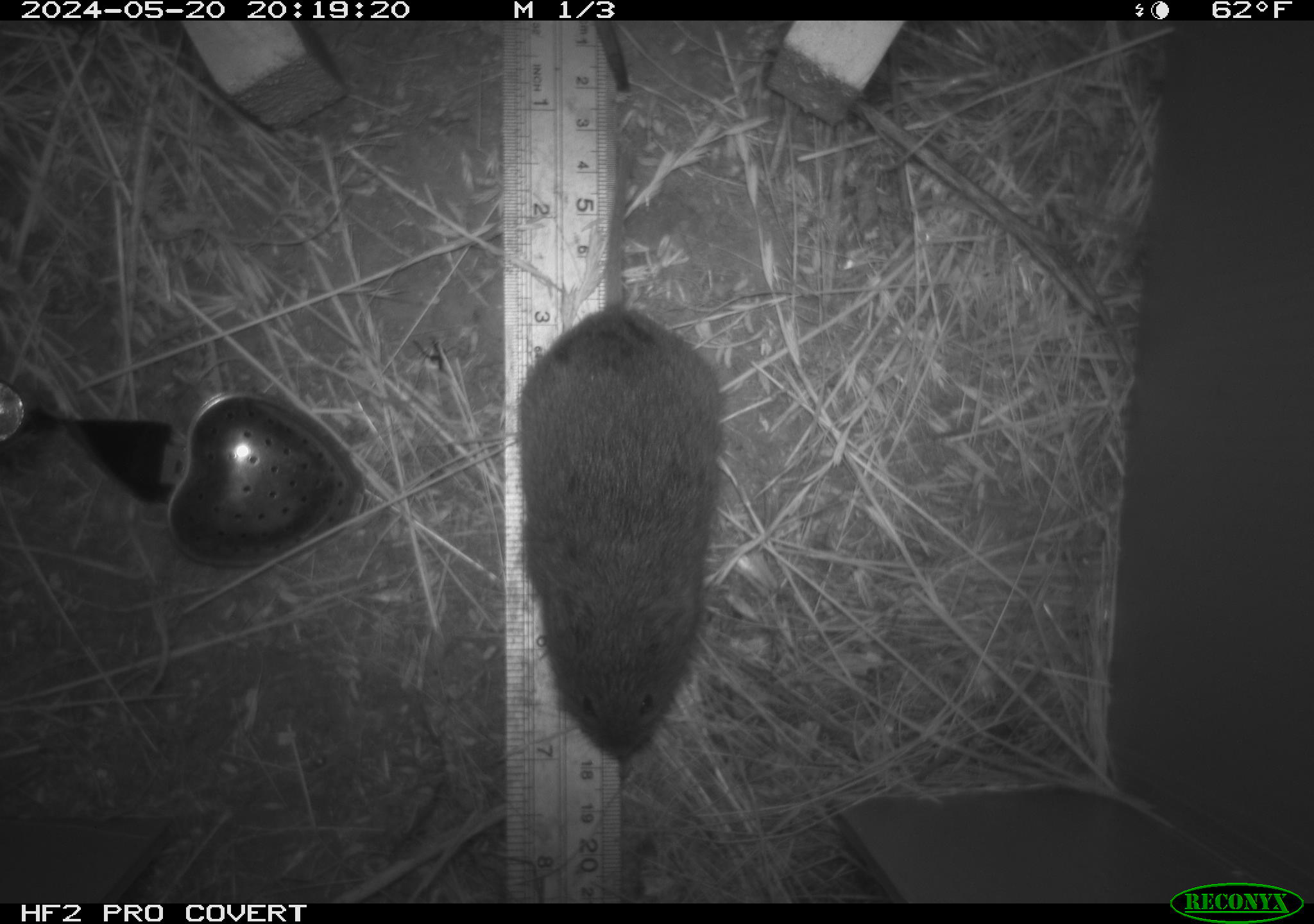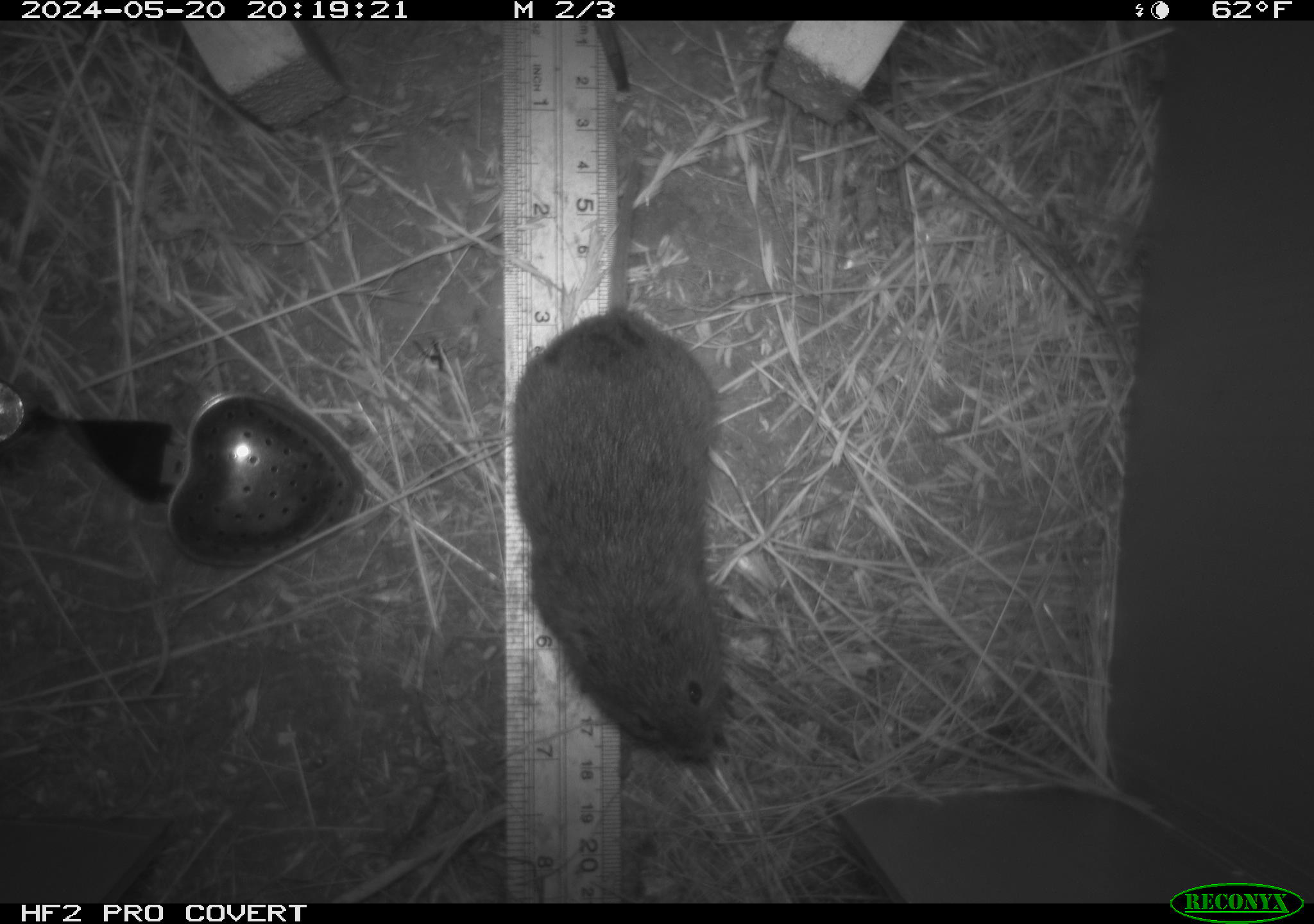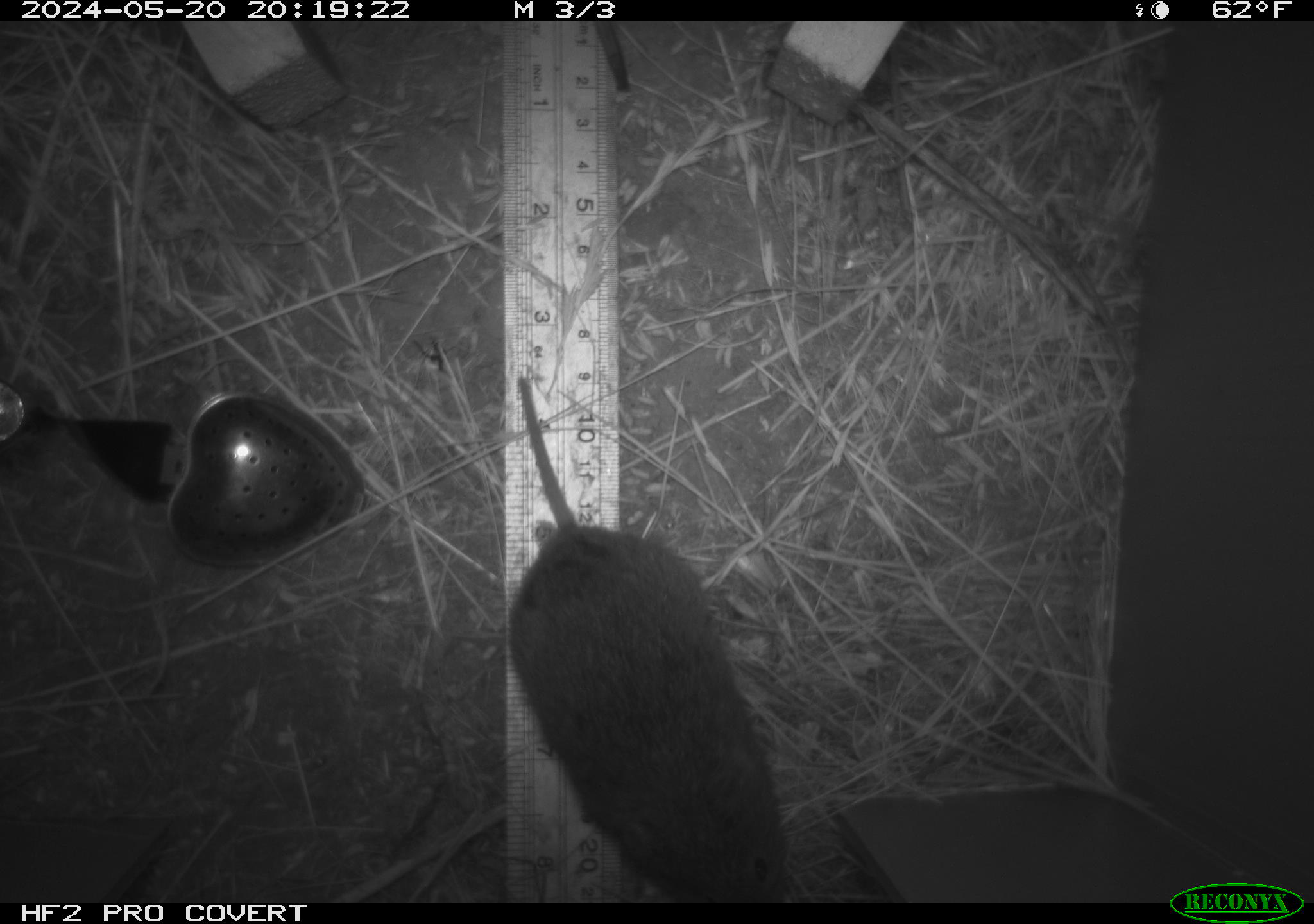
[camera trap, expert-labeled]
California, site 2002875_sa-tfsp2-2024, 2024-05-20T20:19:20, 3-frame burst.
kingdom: Animalia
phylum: Chordata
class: Mammalia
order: Rodentia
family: Cricetidae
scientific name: Arvicolinae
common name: voles, lemmings, and muskrats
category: arvicolinae subfamily